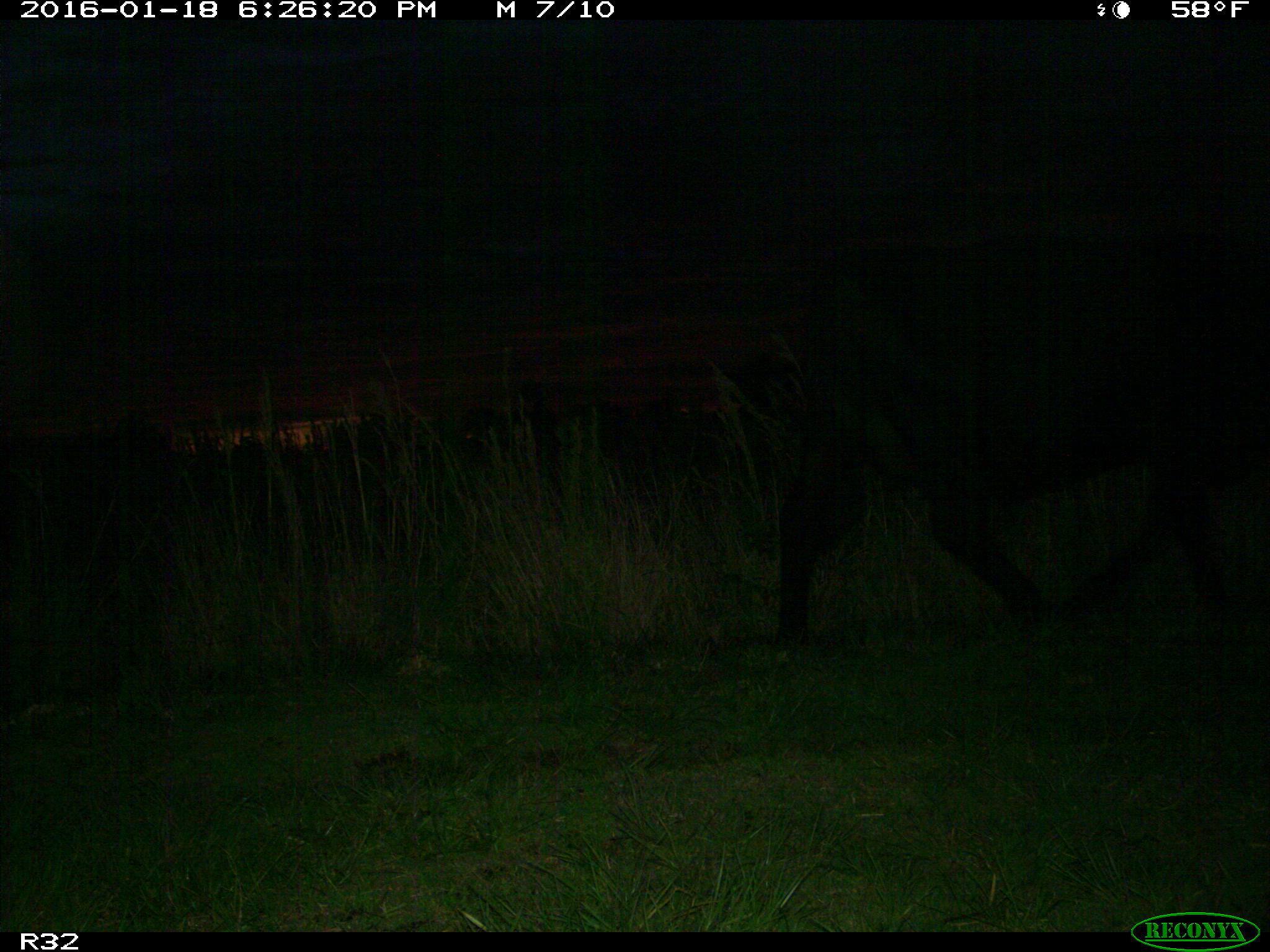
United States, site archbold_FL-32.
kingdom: Animalia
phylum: Chordata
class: Mammalia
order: Artiodactyla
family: Bovidae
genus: Bos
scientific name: Bos taurus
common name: domestic cow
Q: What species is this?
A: Bos taurus (domestic cow).